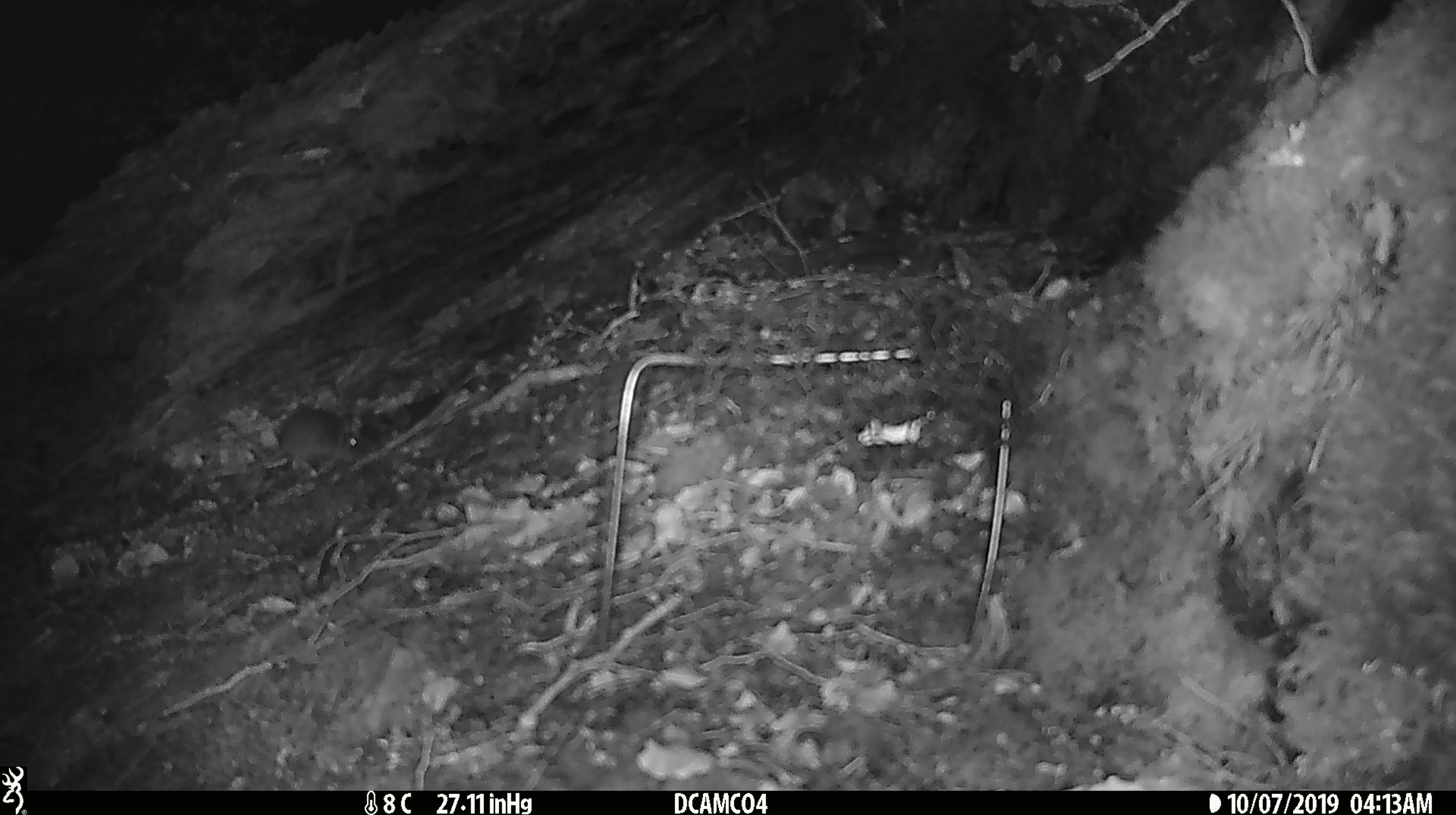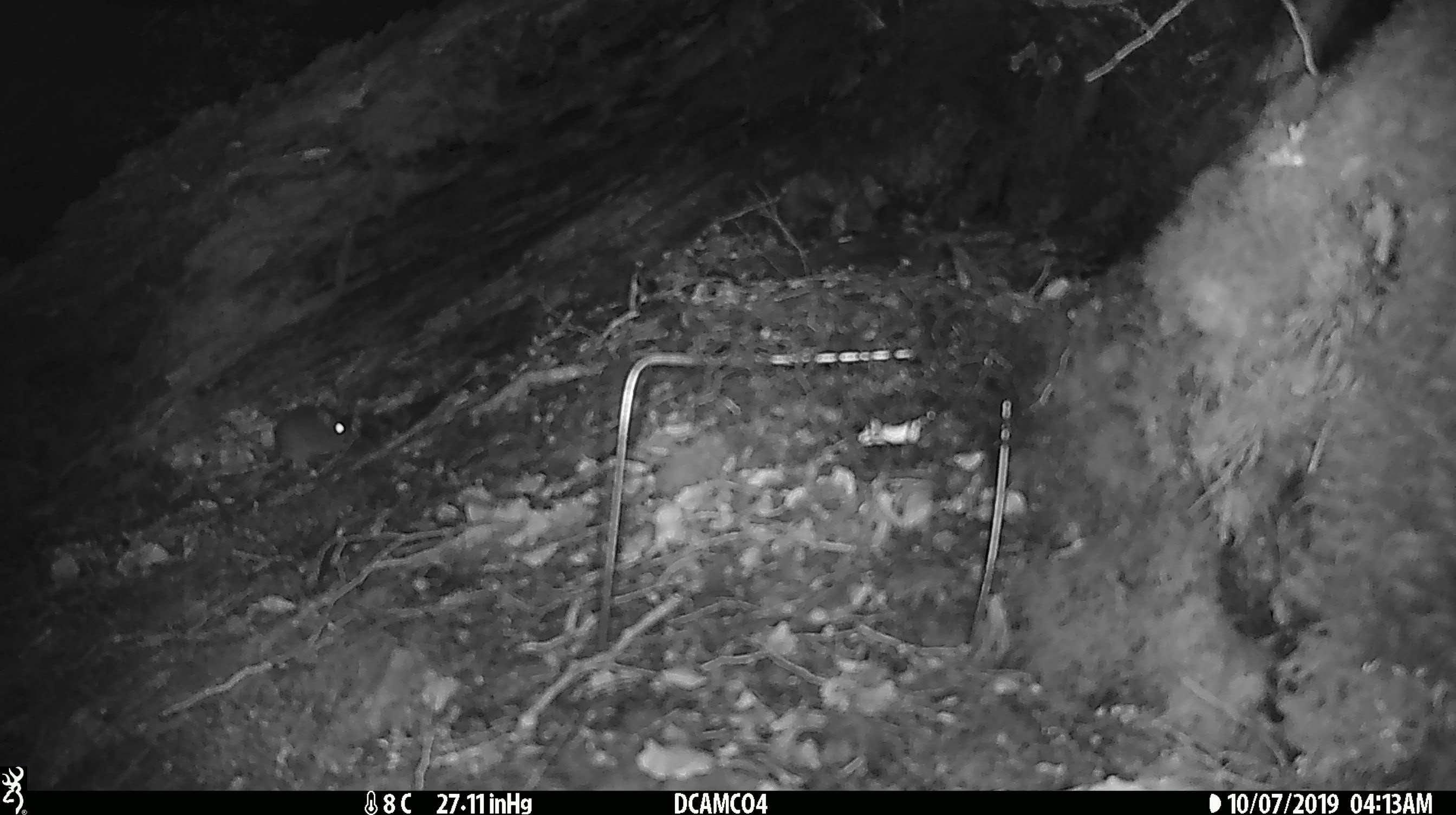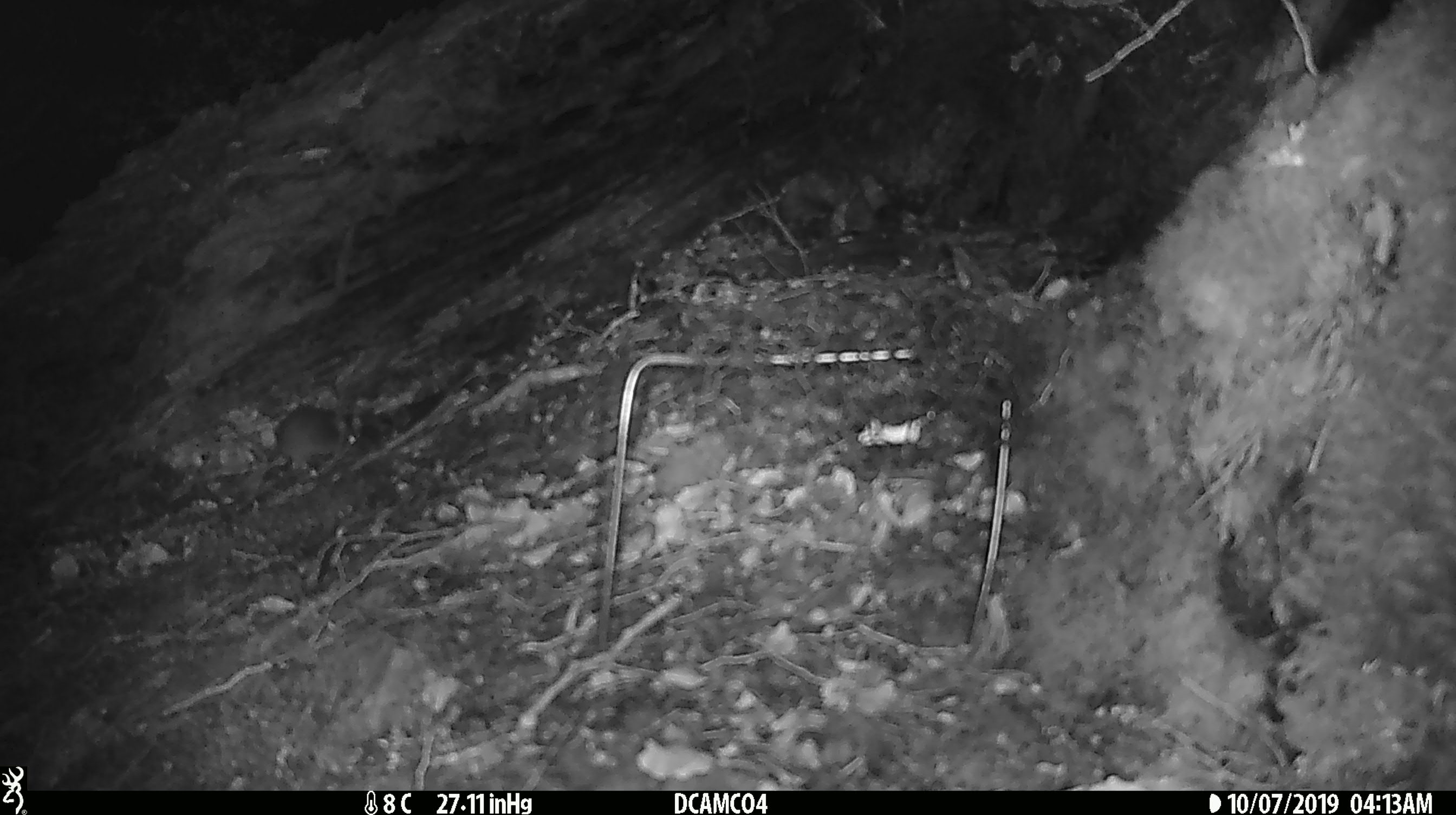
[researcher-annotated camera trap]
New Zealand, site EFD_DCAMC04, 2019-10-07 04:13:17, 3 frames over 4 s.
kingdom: Animalia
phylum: Chordata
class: Mammalia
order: Rodentia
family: Muridae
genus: Mus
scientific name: Mus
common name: mouse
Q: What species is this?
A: Mouse (Mus).